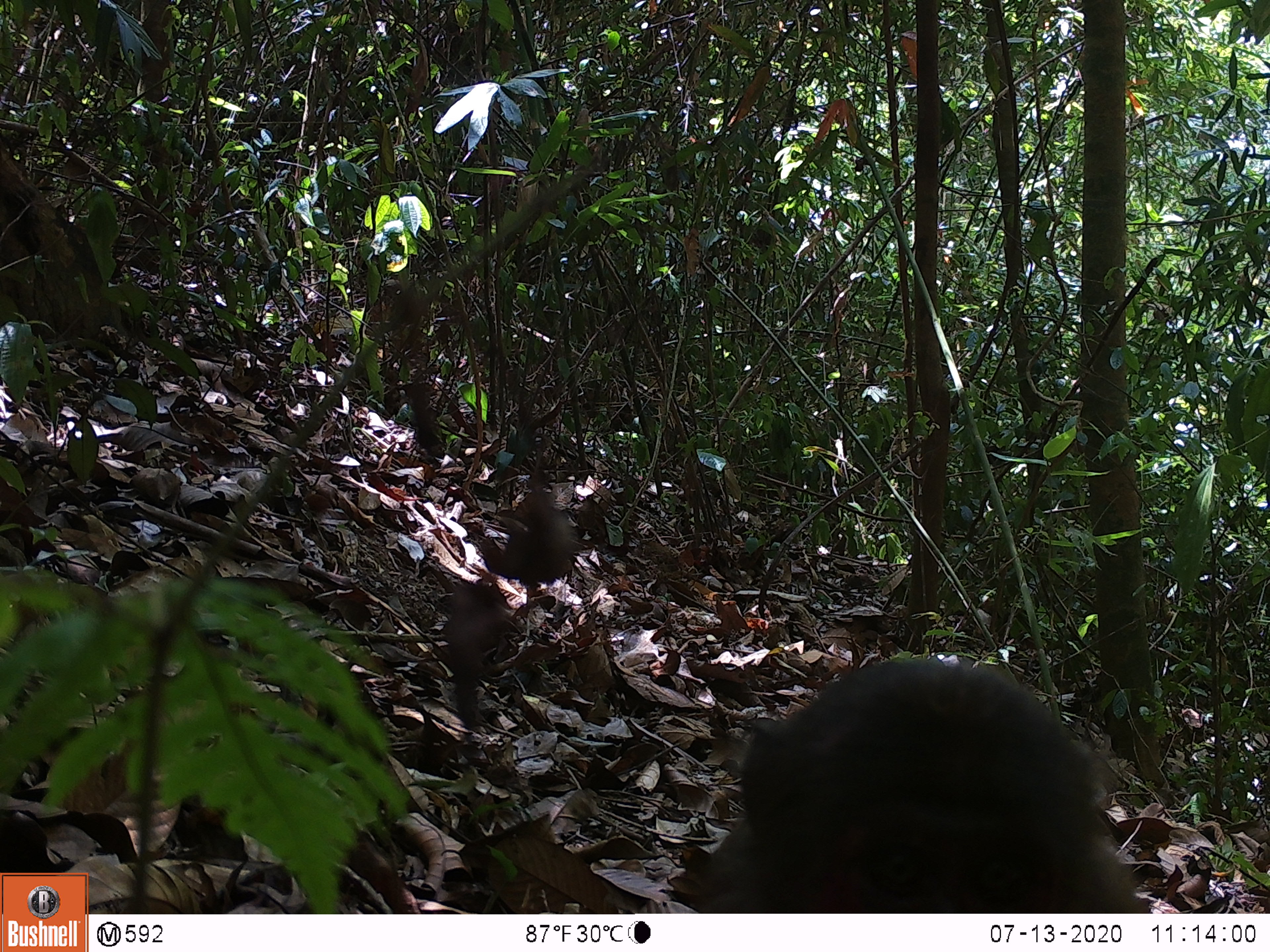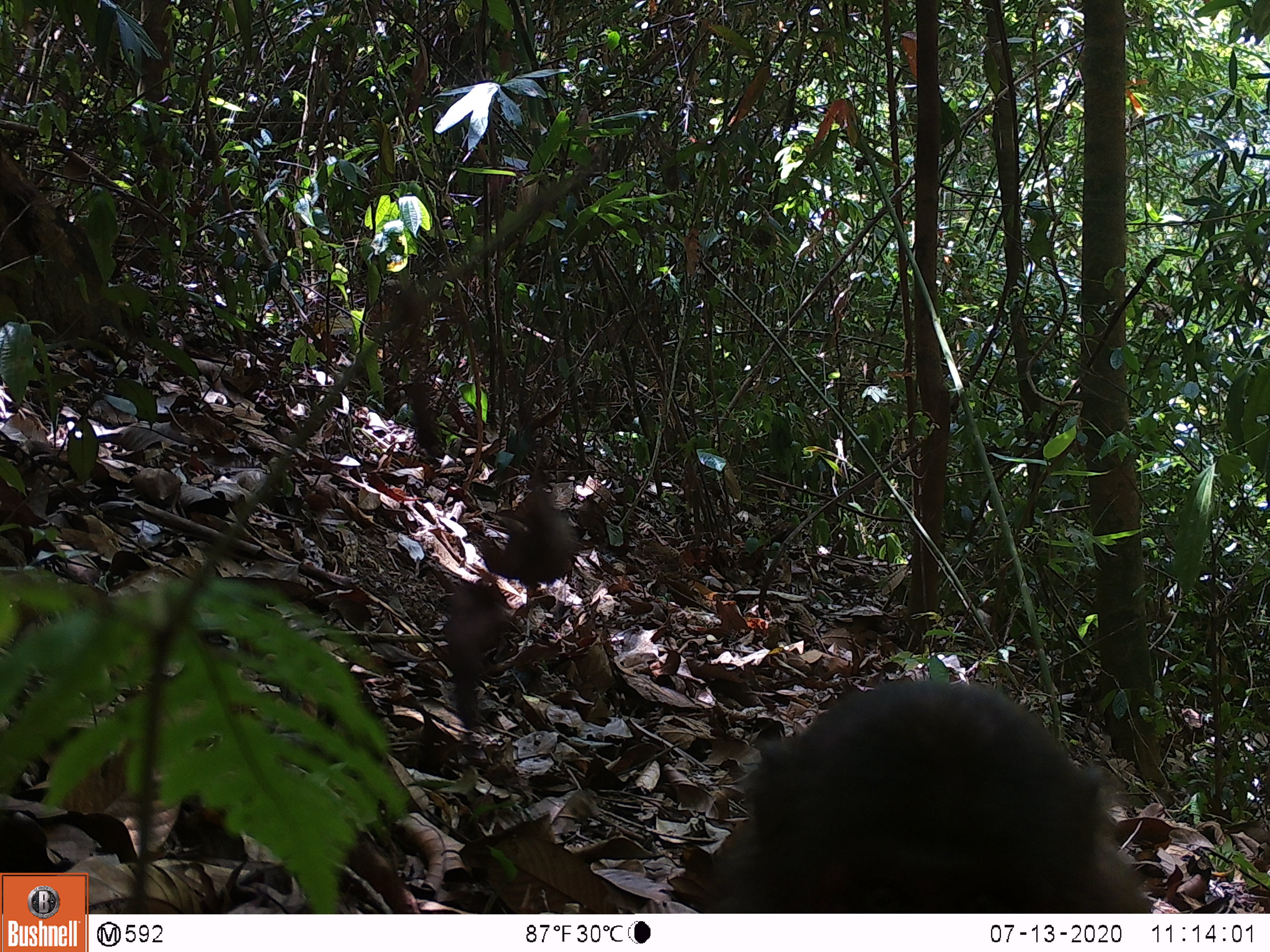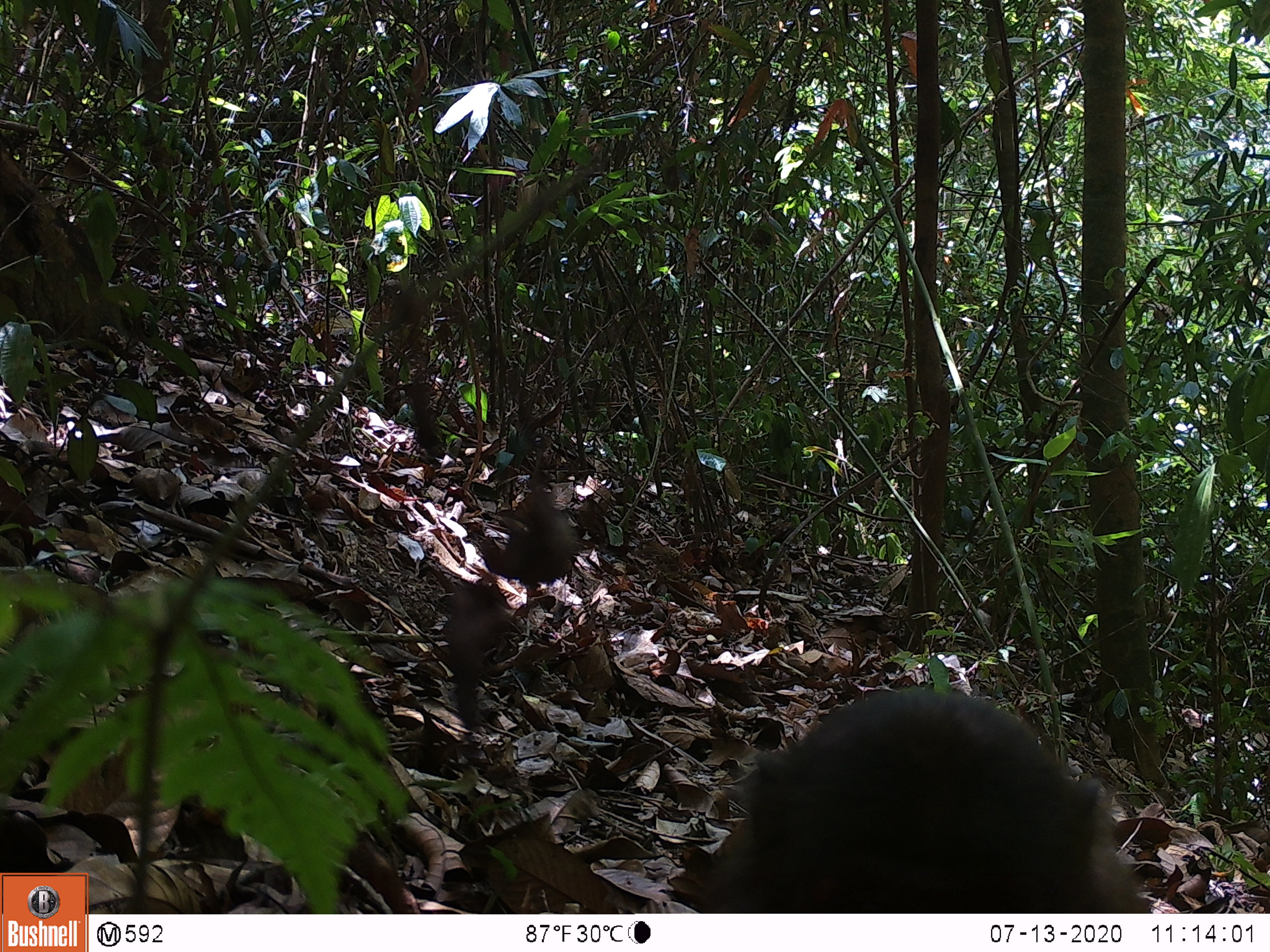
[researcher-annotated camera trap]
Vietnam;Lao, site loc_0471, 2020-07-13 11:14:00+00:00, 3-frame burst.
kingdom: Animalia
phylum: Chordata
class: Mammalia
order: Primates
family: Cercopithecidae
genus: Macaca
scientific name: Macaca arctoides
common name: stump-tailed macaque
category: stump tailed macaque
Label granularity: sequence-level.